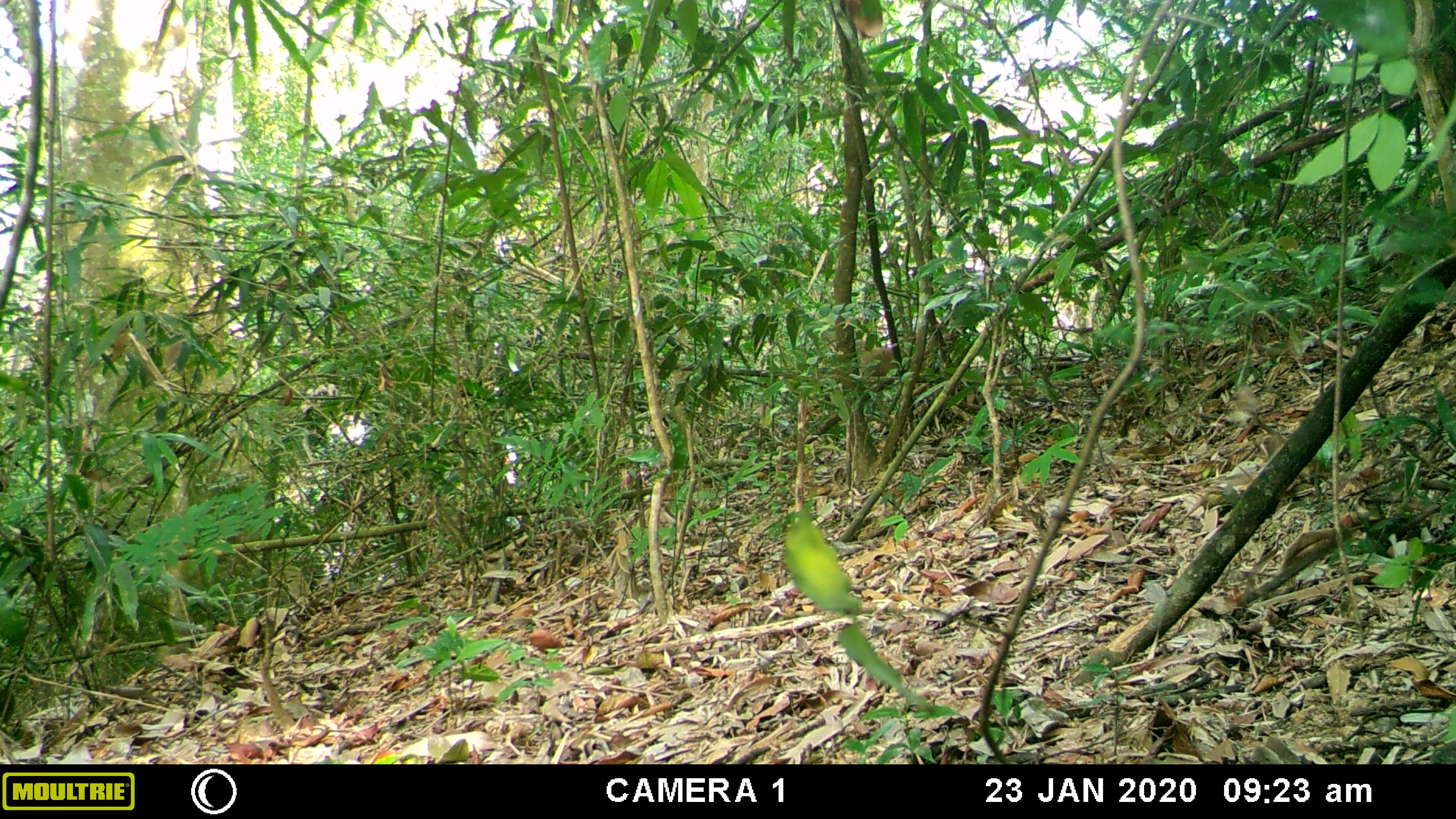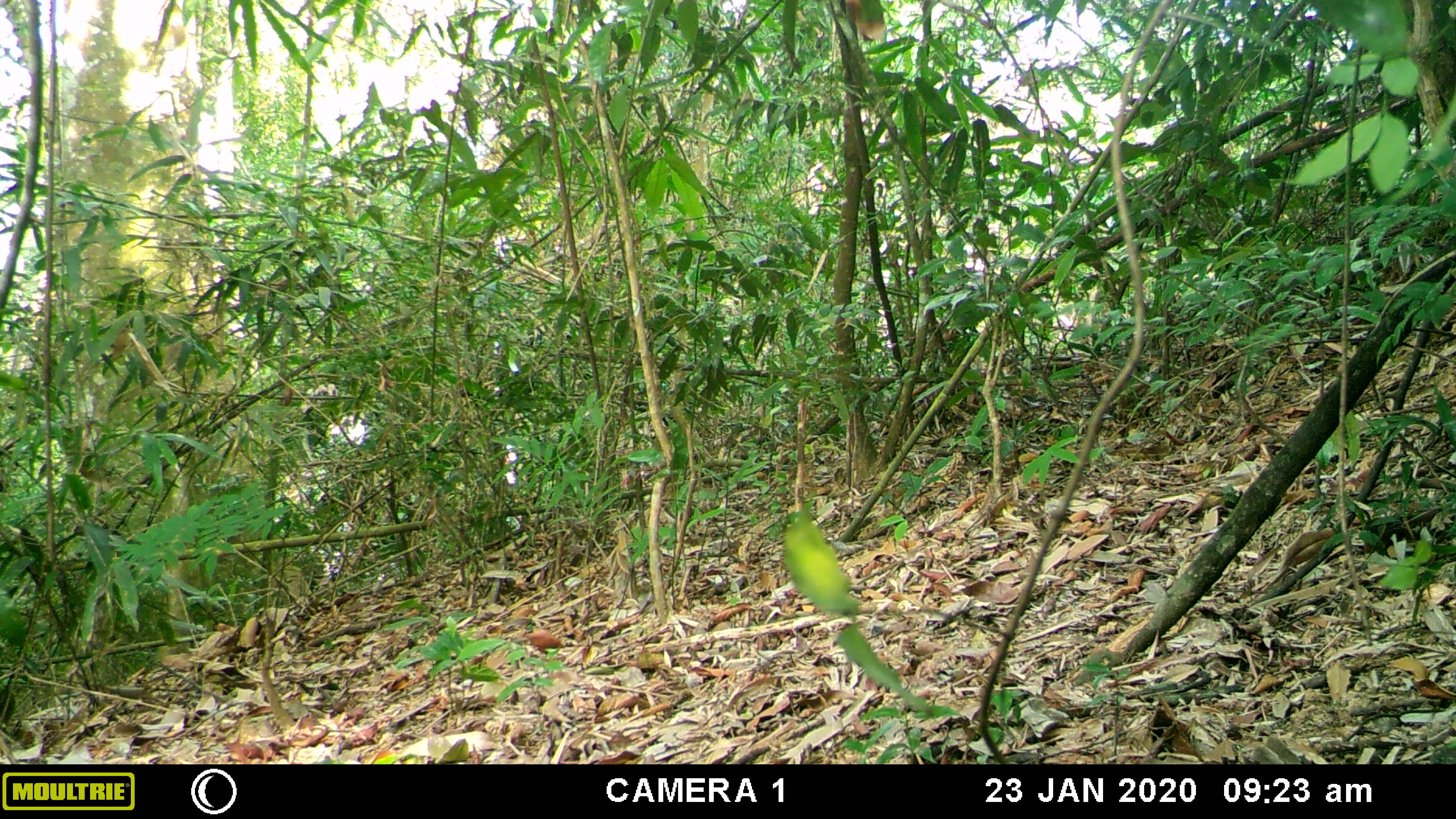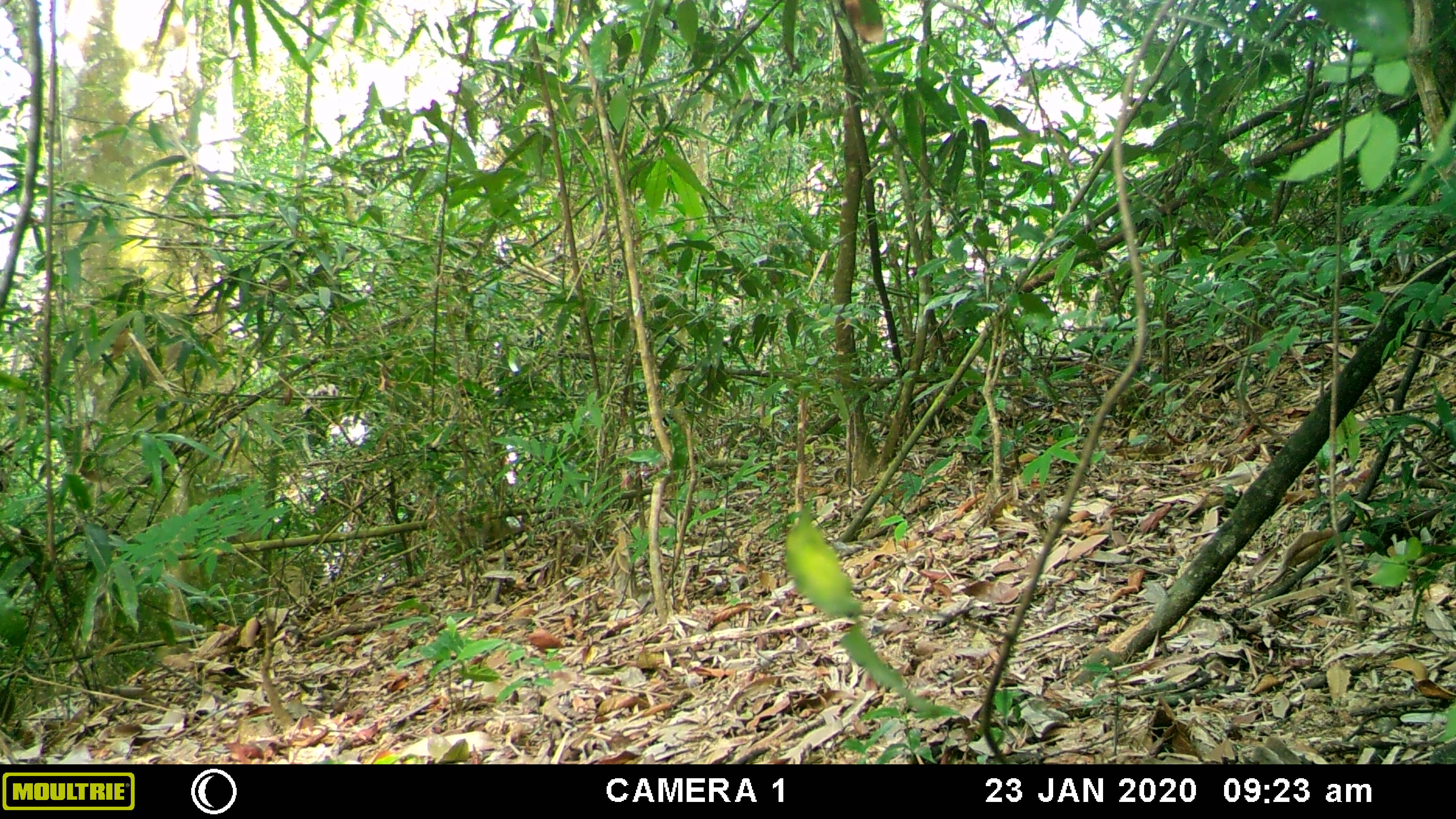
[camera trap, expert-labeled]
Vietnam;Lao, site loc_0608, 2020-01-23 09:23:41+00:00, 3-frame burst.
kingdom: Animalia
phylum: Chordata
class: Mammalia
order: Primates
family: Cercopithecidae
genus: Macaca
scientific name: Macaca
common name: macaques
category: assam or rhesus macaque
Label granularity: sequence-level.